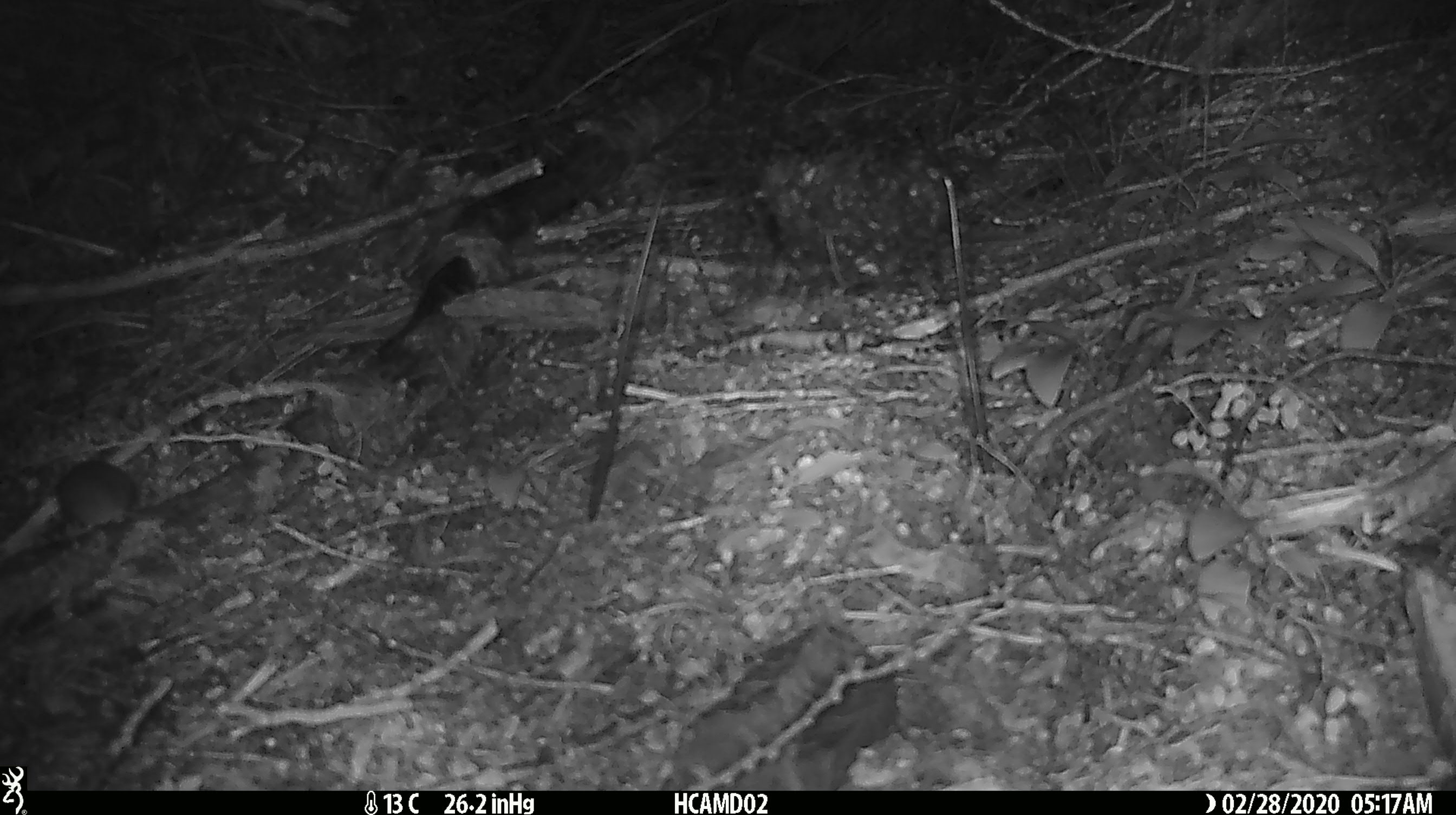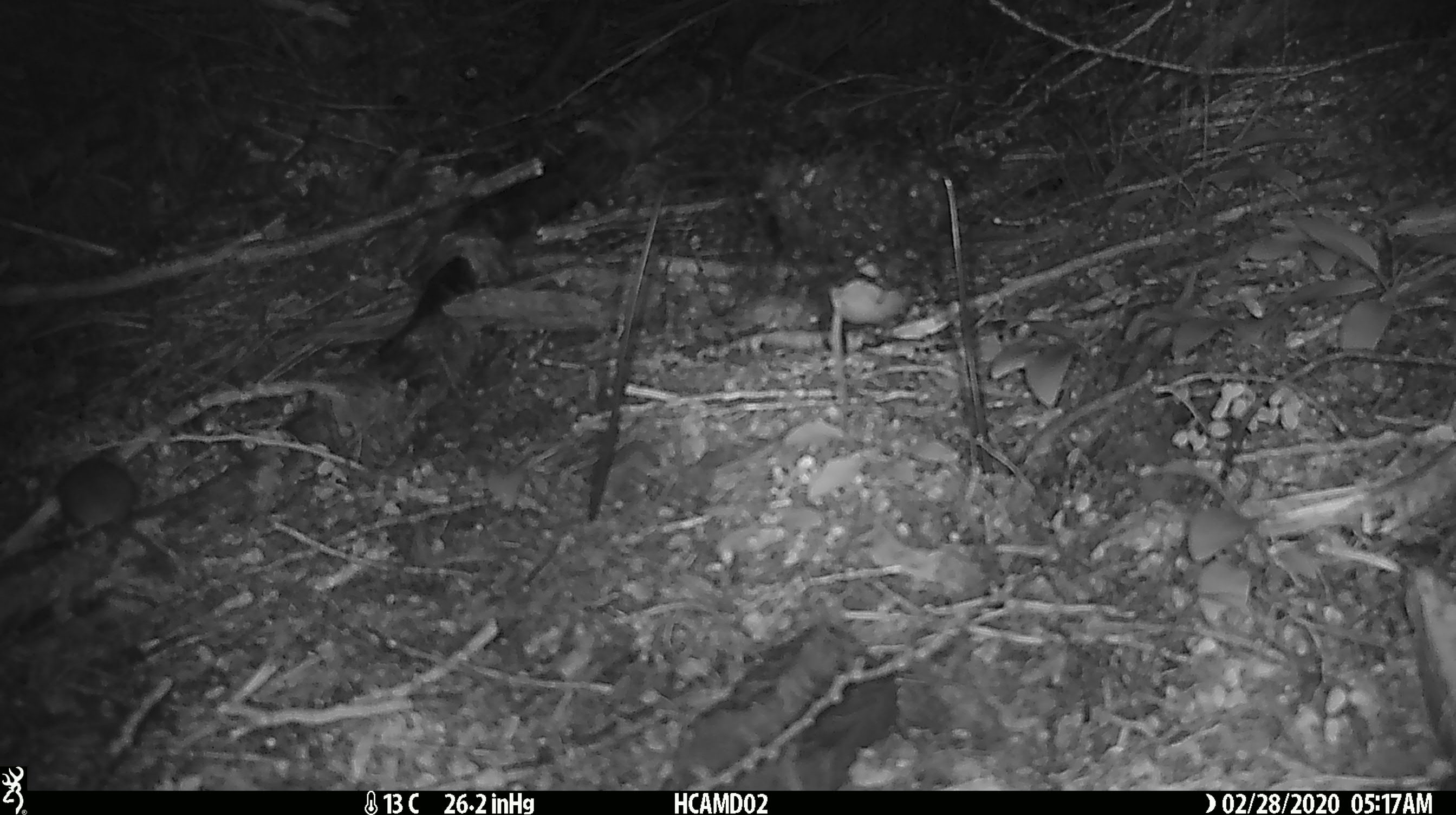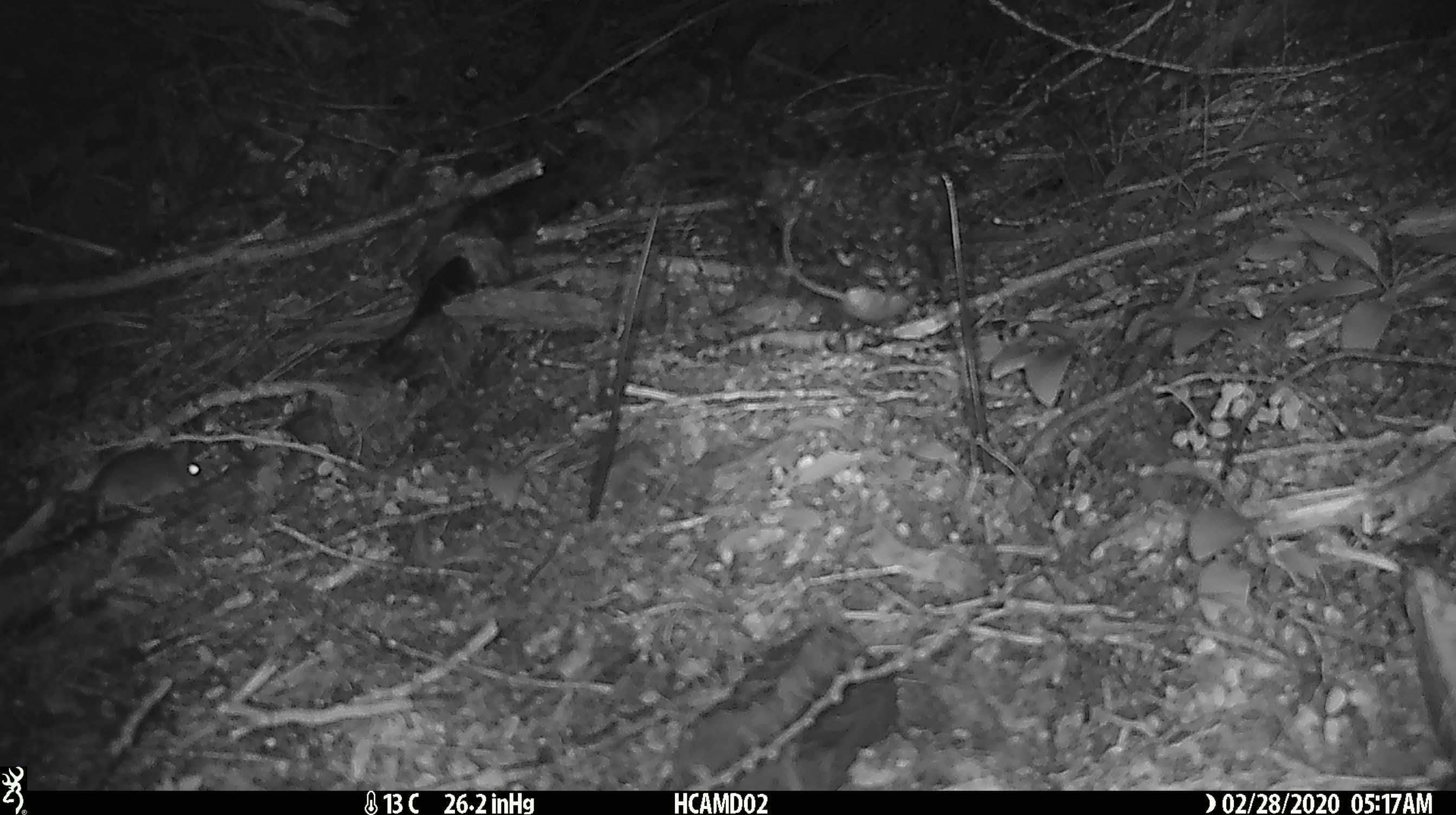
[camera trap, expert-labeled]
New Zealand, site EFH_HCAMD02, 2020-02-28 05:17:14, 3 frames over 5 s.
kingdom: Animalia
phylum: Chordata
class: Mammalia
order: Rodentia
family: Muridae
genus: Mus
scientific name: Mus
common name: mouse